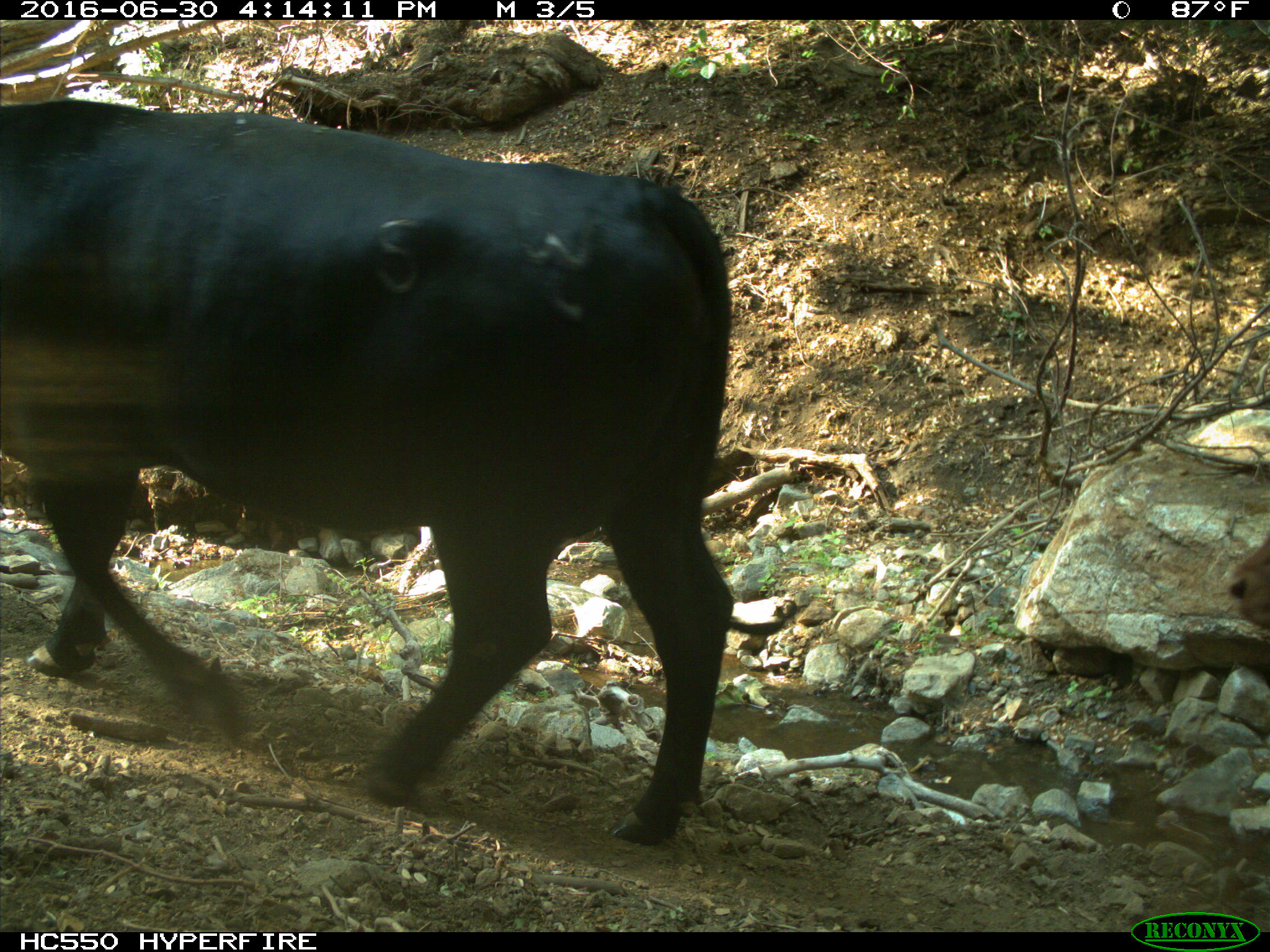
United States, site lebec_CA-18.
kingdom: Animalia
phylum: Chordata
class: Mammalia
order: Artiodactyla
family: Bovidae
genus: Bos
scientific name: Bos taurus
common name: domestic cow